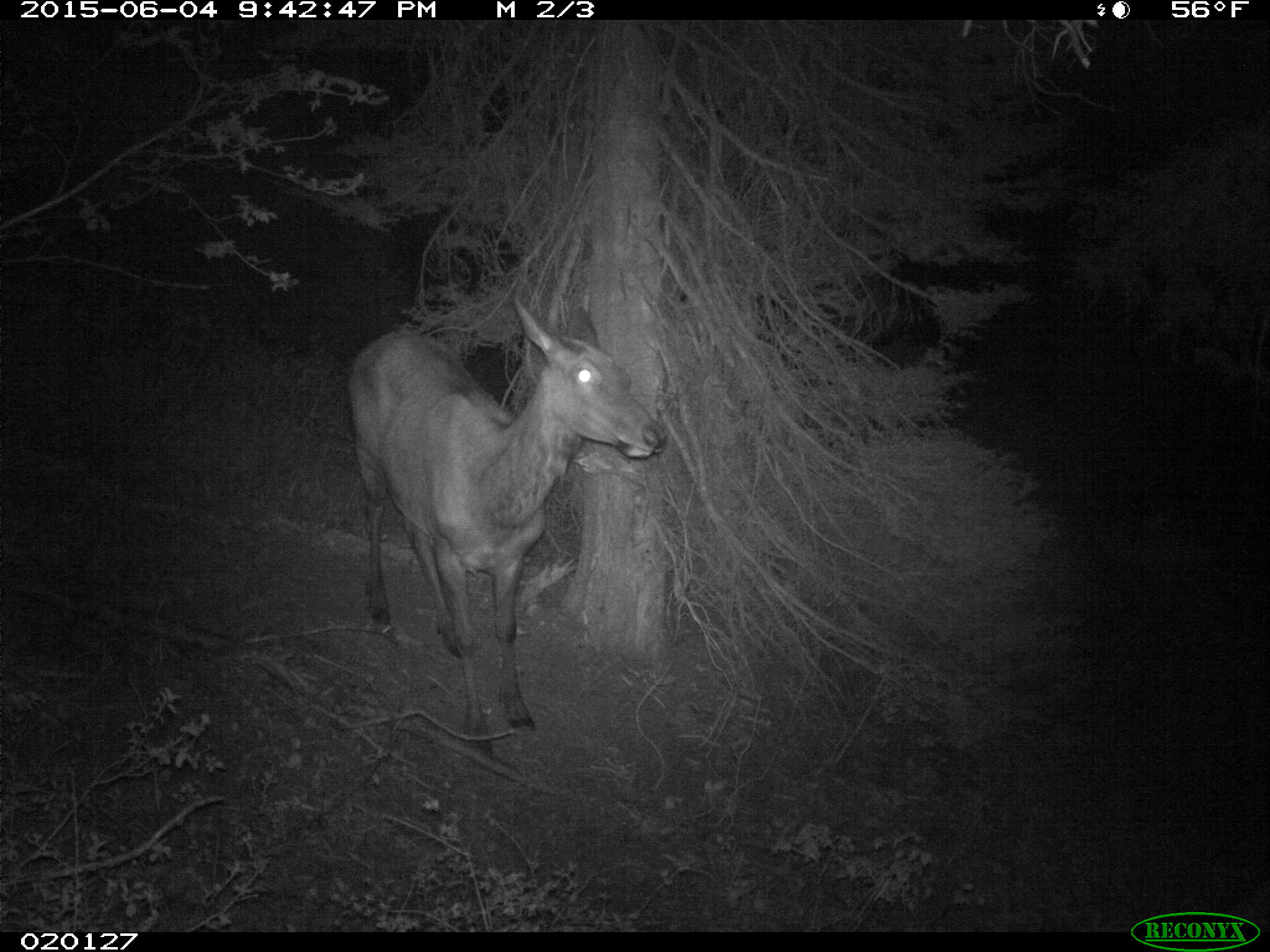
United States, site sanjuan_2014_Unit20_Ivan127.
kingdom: Animalia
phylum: Chordata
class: Mammalia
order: Artiodactyla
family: Cervidae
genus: Cervus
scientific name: Cervus elaphus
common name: red deer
Cervus elaphus (red deer).